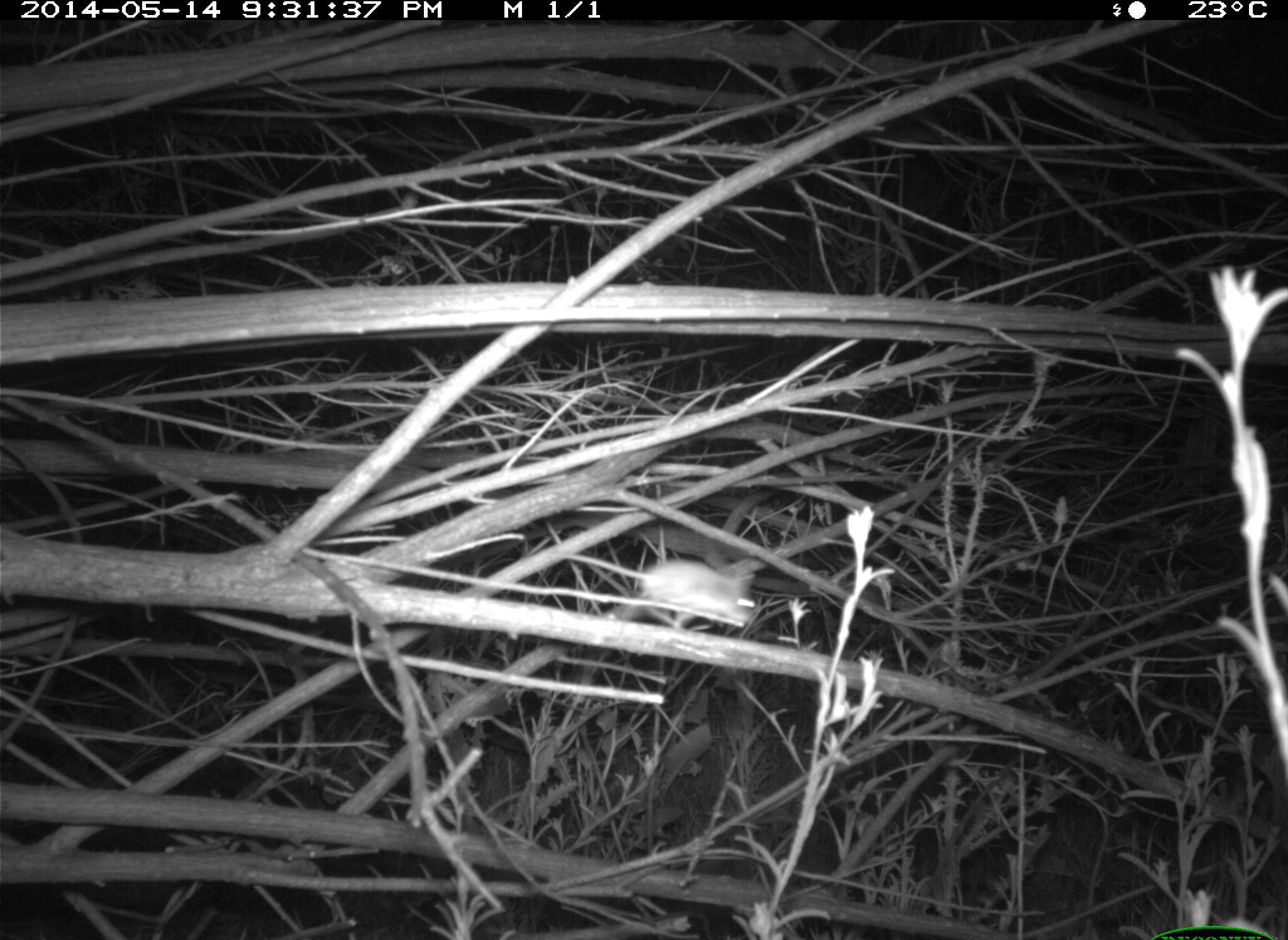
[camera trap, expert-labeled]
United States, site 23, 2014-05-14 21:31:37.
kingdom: Animalia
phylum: Chordata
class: Mammalia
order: Rodentia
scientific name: Rodentia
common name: rodent